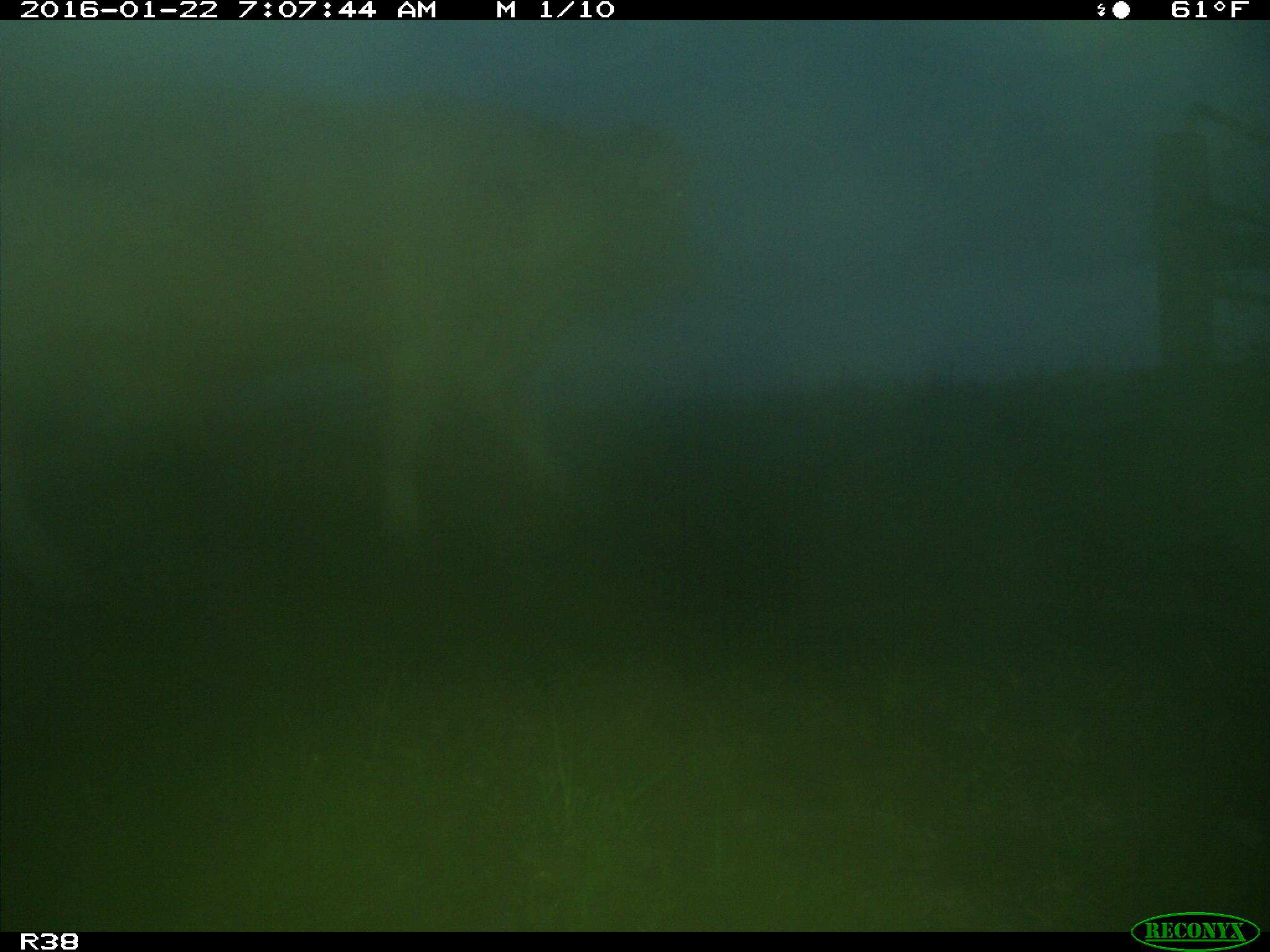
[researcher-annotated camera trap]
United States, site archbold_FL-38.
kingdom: Animalia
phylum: Chordata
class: Mammalia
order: Artiodactyla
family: Bovidae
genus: Bos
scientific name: Bos taurus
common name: domestic cow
Bos taurus (domestic cow).